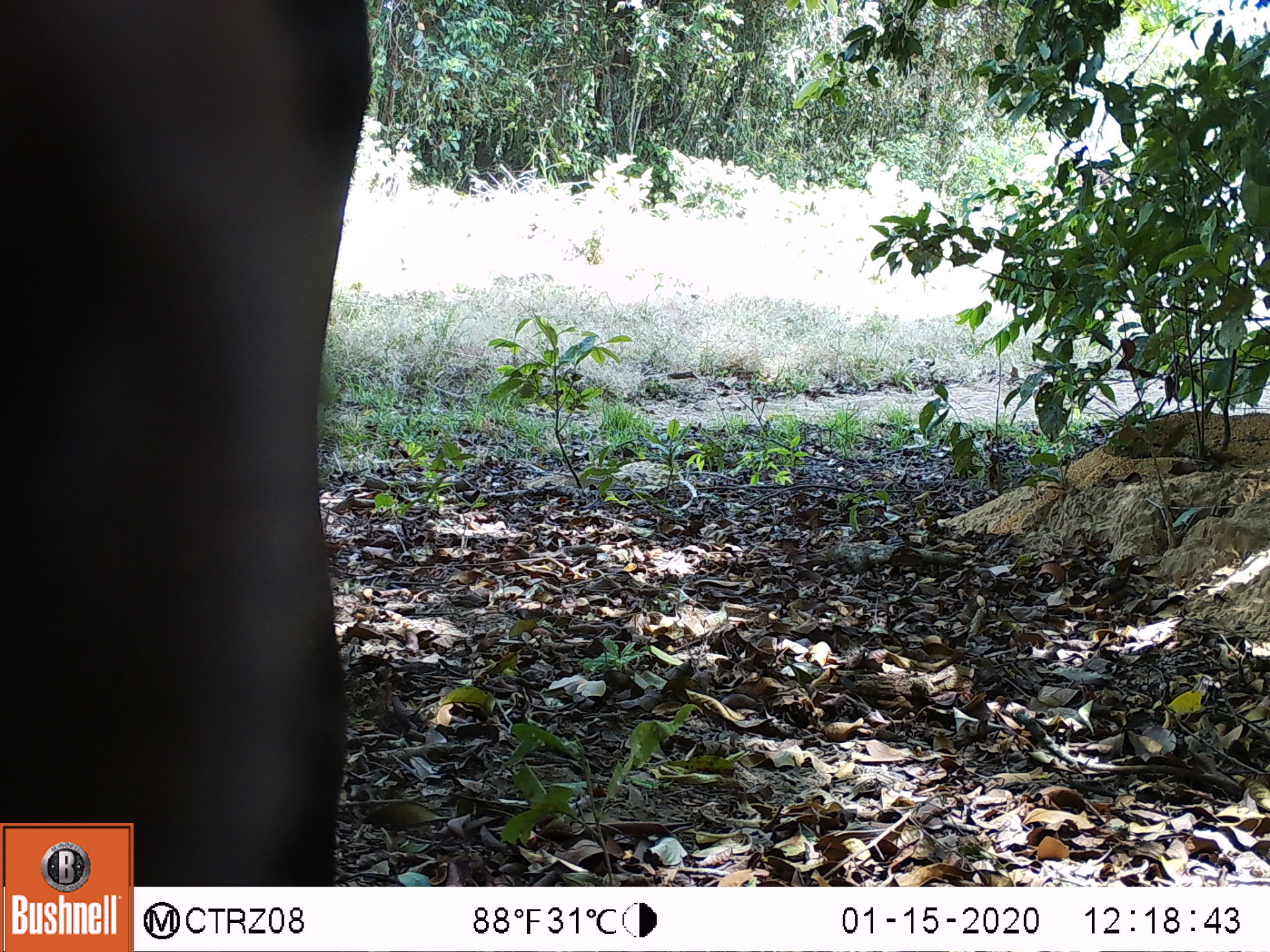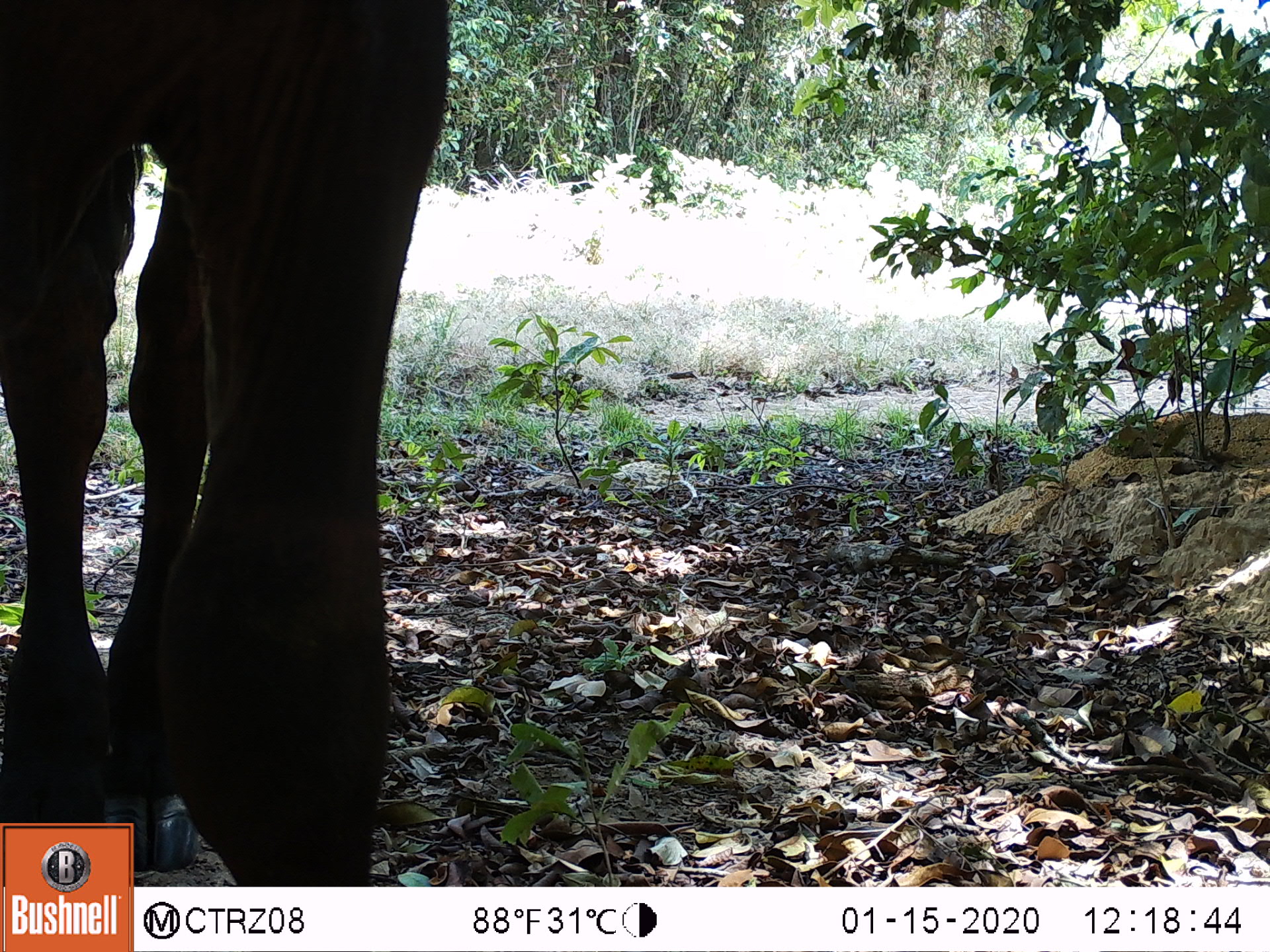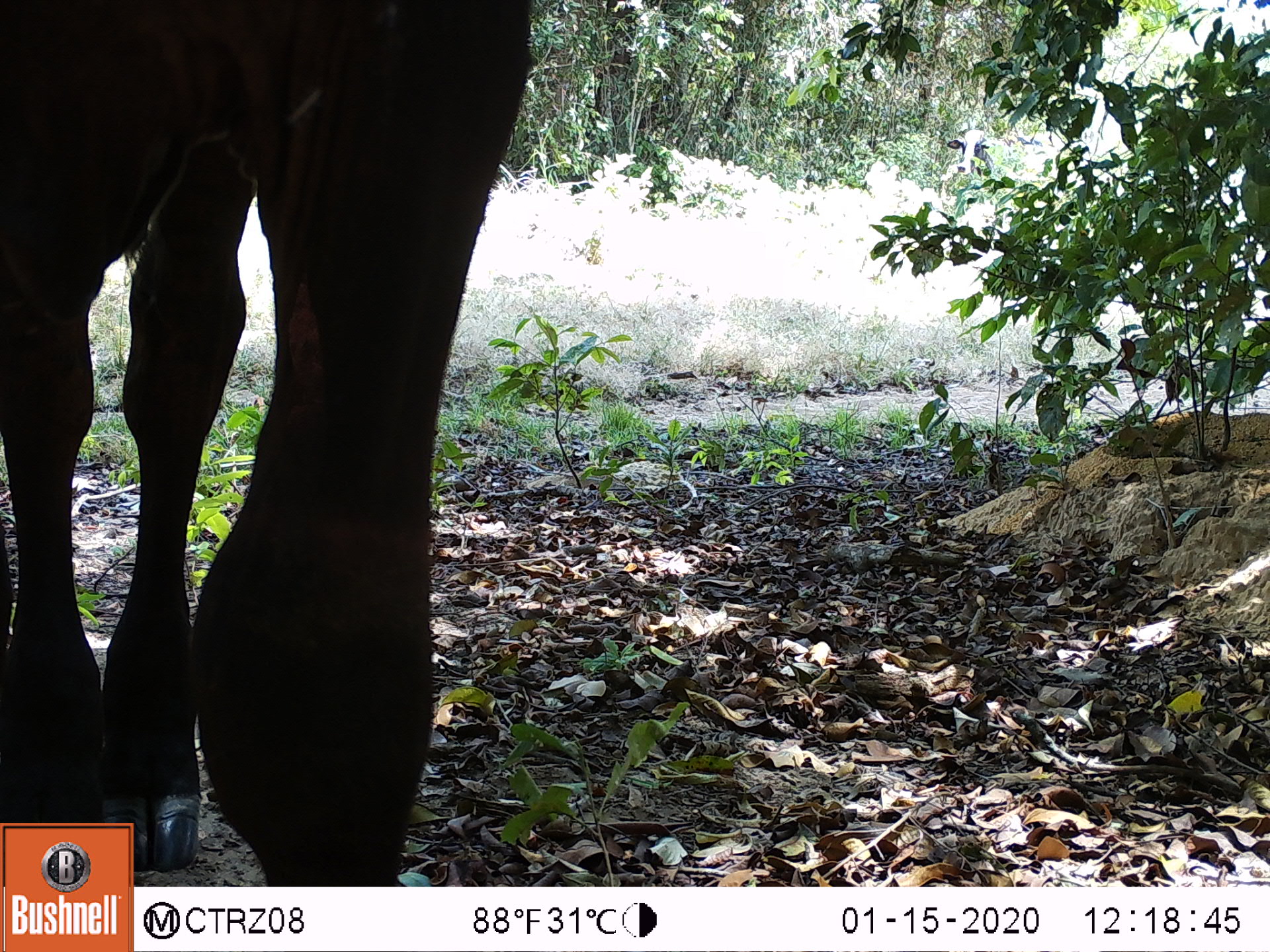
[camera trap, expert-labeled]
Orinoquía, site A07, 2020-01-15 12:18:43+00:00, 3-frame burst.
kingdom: Animalia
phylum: Chordata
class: Mammalia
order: Artiodactyla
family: Bovidae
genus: Bos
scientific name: Bos taurus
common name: cow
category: cattle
Cattle (cow) (Bos taurus).